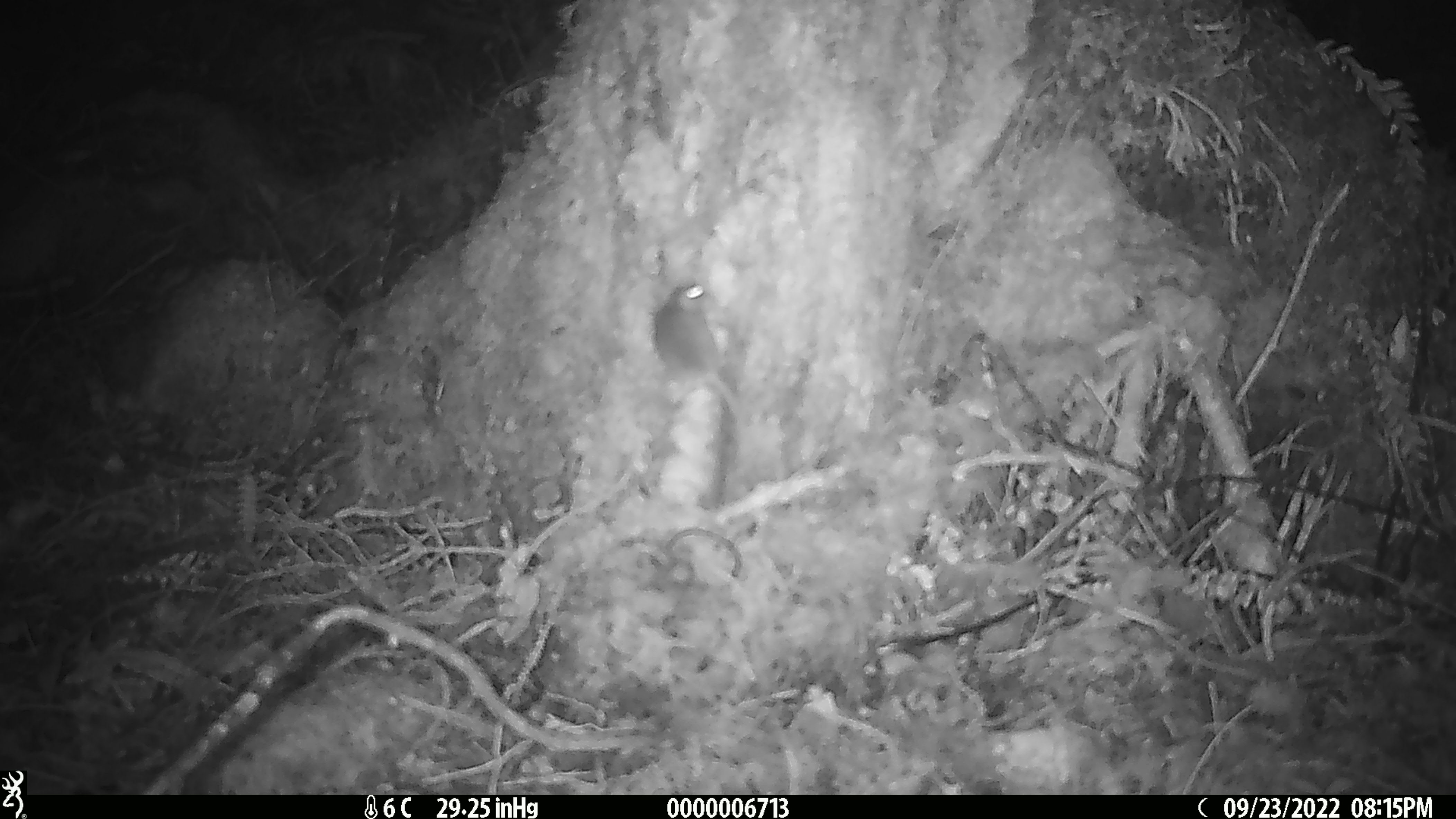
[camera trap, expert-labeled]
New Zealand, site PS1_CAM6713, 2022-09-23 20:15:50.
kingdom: Animalia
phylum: Chordata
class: Mammalia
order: Rodentia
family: Muridae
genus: Mus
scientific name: Mus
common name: mouse